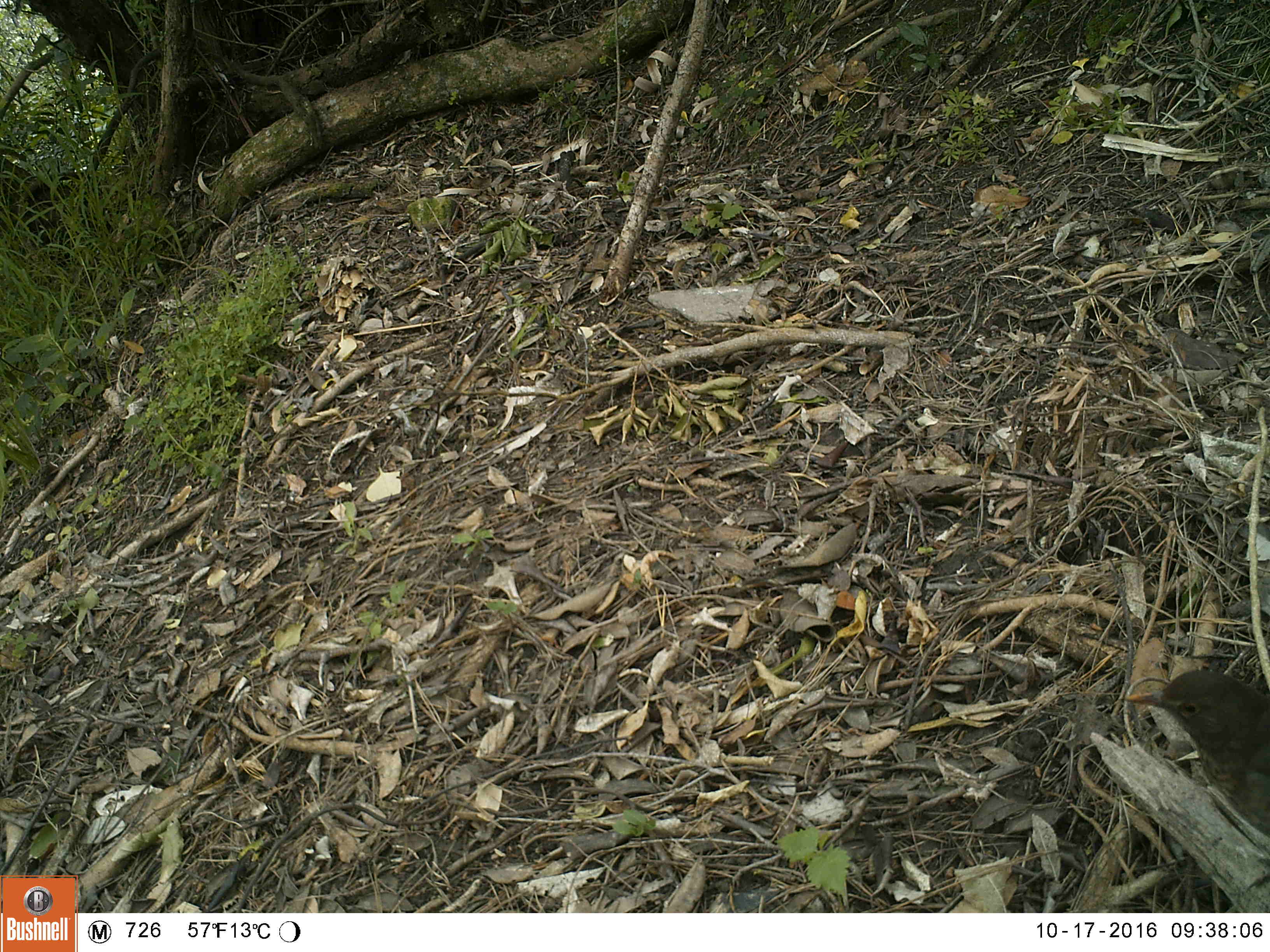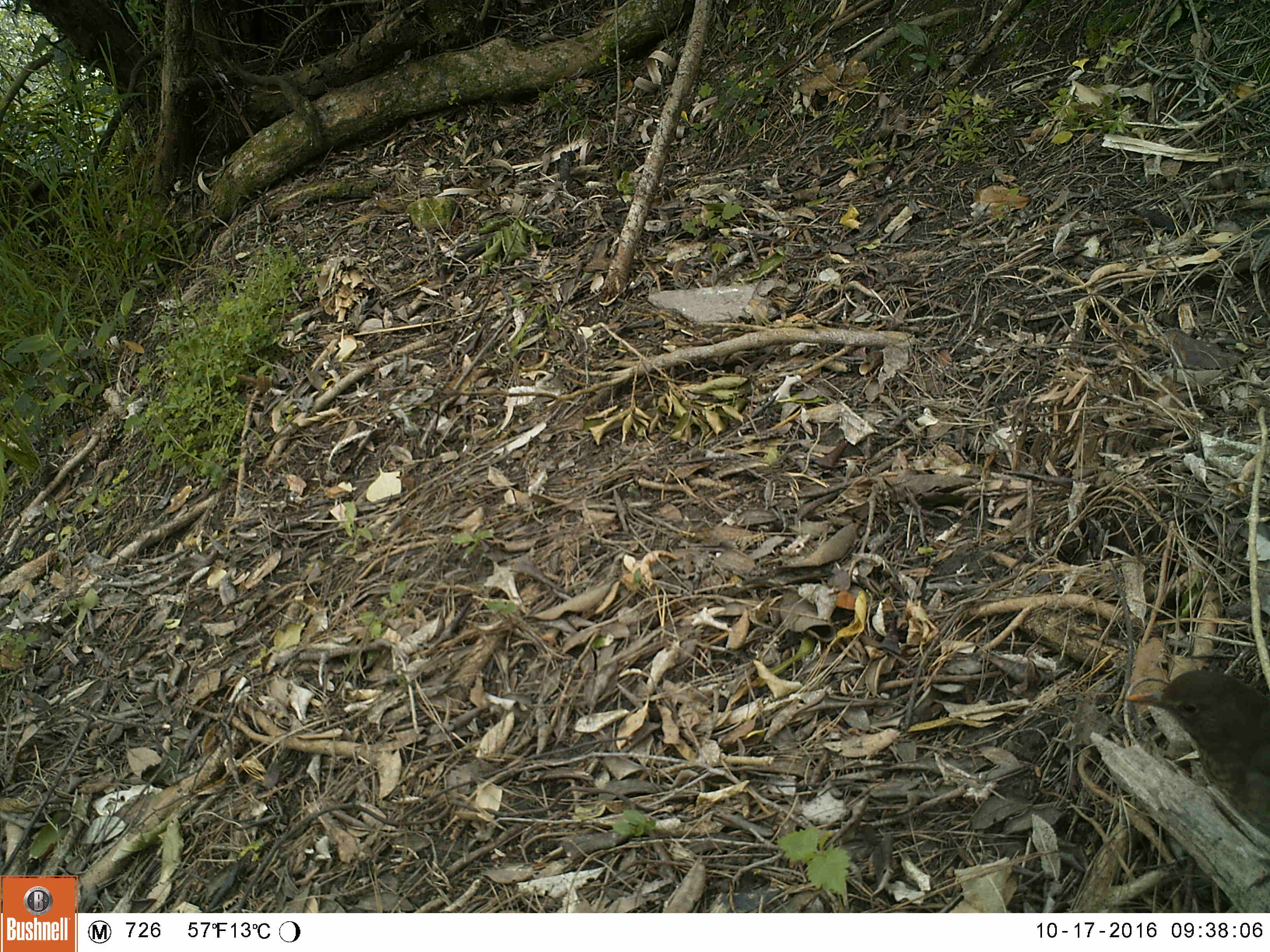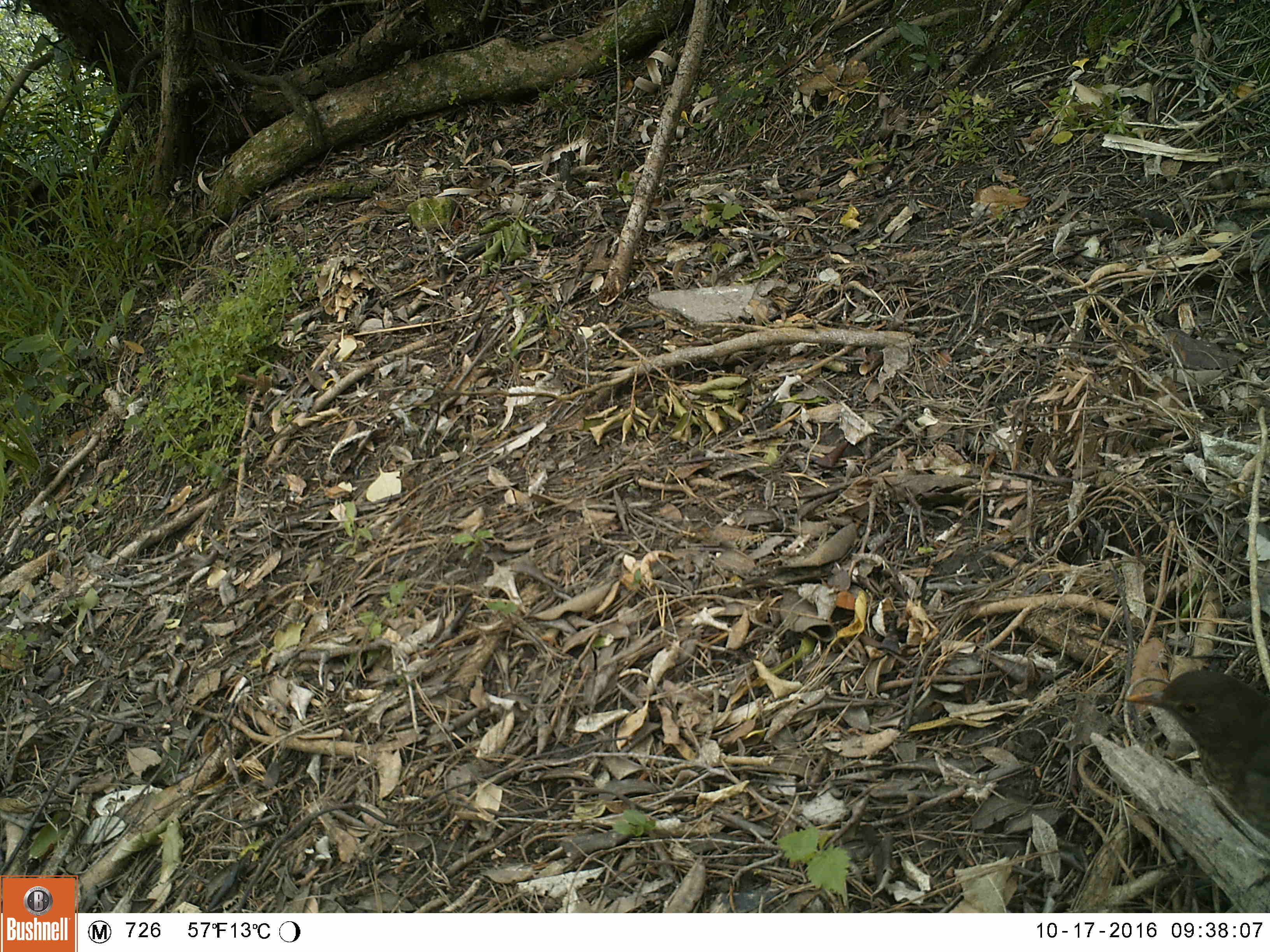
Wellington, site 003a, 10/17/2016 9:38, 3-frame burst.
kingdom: Animalia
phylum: Chordata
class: Aves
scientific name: Aves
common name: bird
Bird (Aves).